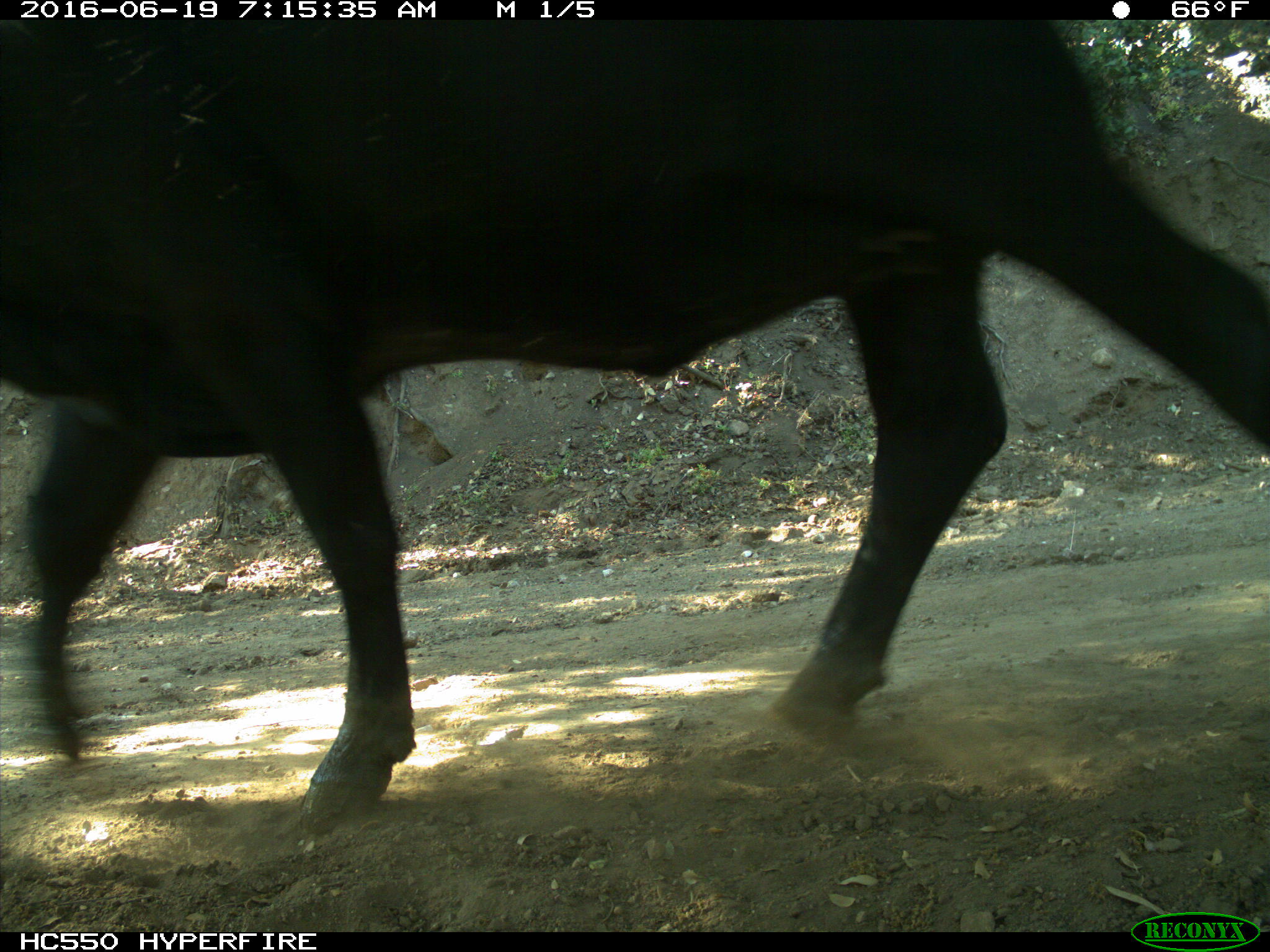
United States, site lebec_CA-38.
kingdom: Animalia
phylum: Chordata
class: Mammalia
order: Artiodactyla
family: Bovidae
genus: Bos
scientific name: Bos taurus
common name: domestic cow